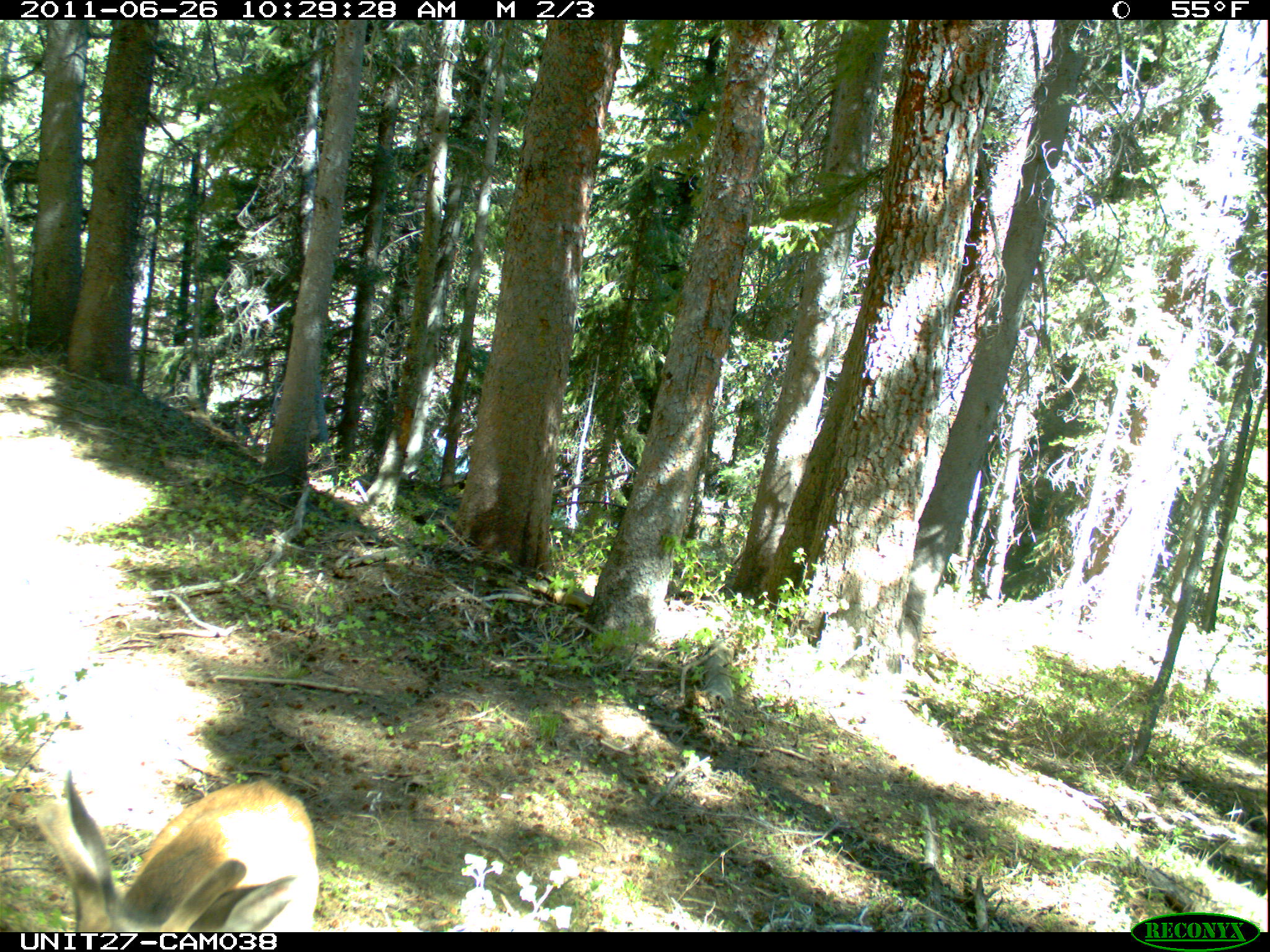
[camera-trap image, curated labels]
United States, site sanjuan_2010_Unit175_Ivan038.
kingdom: Animalia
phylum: Chordata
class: Mammalia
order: Artiodactyla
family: Cervidae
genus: Odocoileus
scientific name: Odocoileus hemionus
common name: mule deer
Odocoileus hemionus (mule deer).